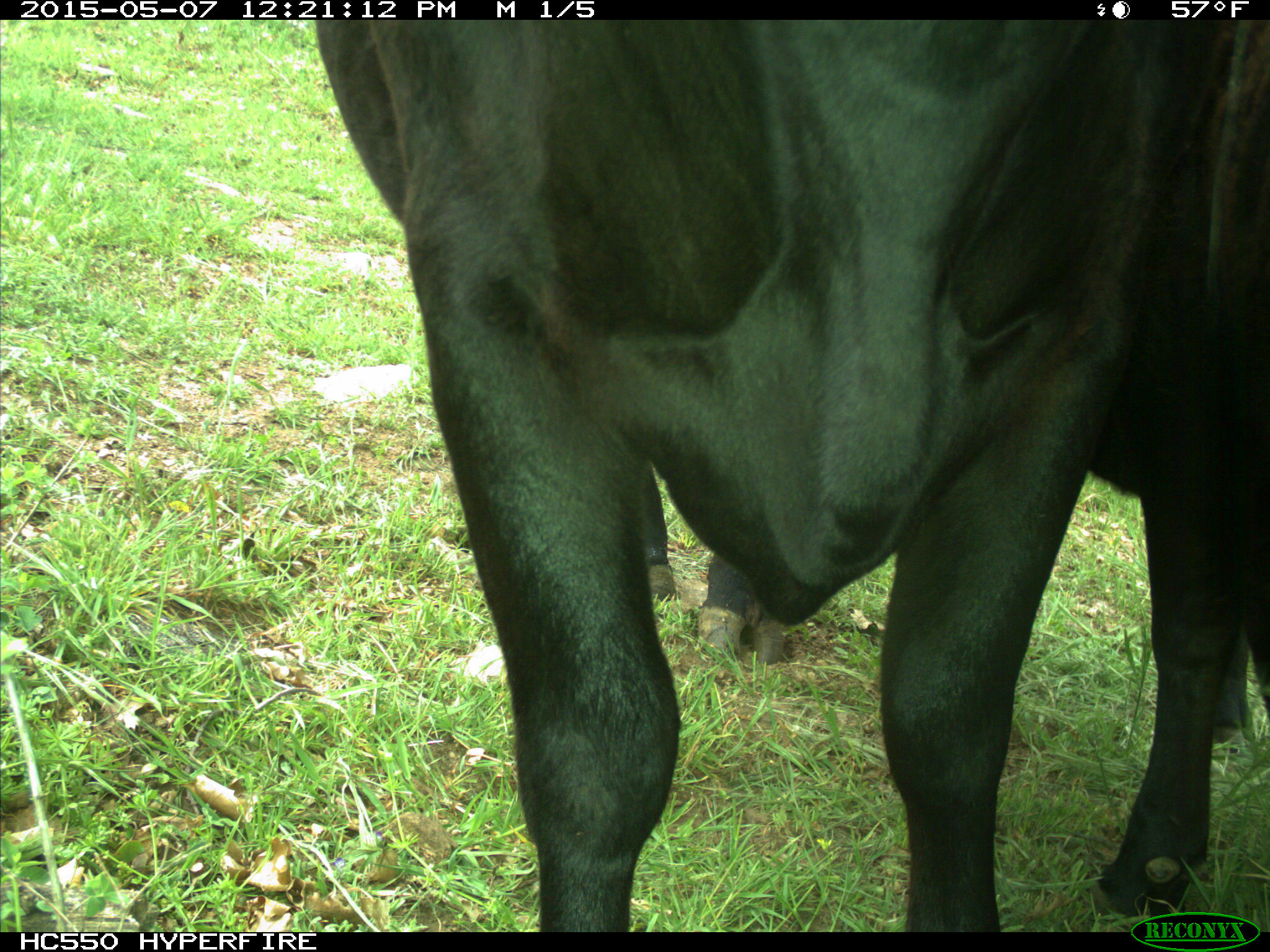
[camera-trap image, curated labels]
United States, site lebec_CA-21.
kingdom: Animalia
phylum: Chordata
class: Mammalia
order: Artiodactyla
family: Bovidae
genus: Bos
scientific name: Bos taurus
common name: domestic cow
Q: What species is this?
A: Bos taurus (domestic cow).